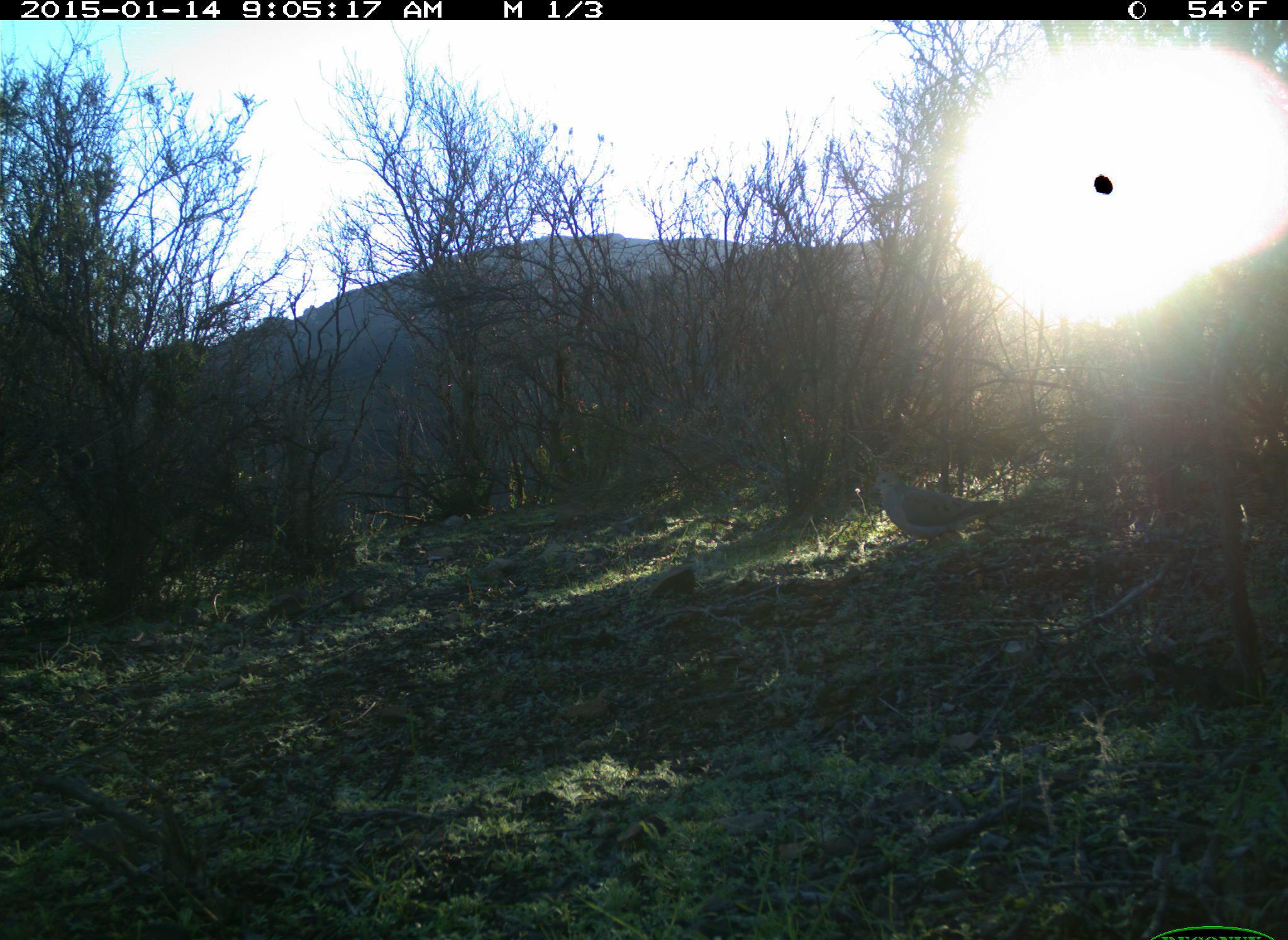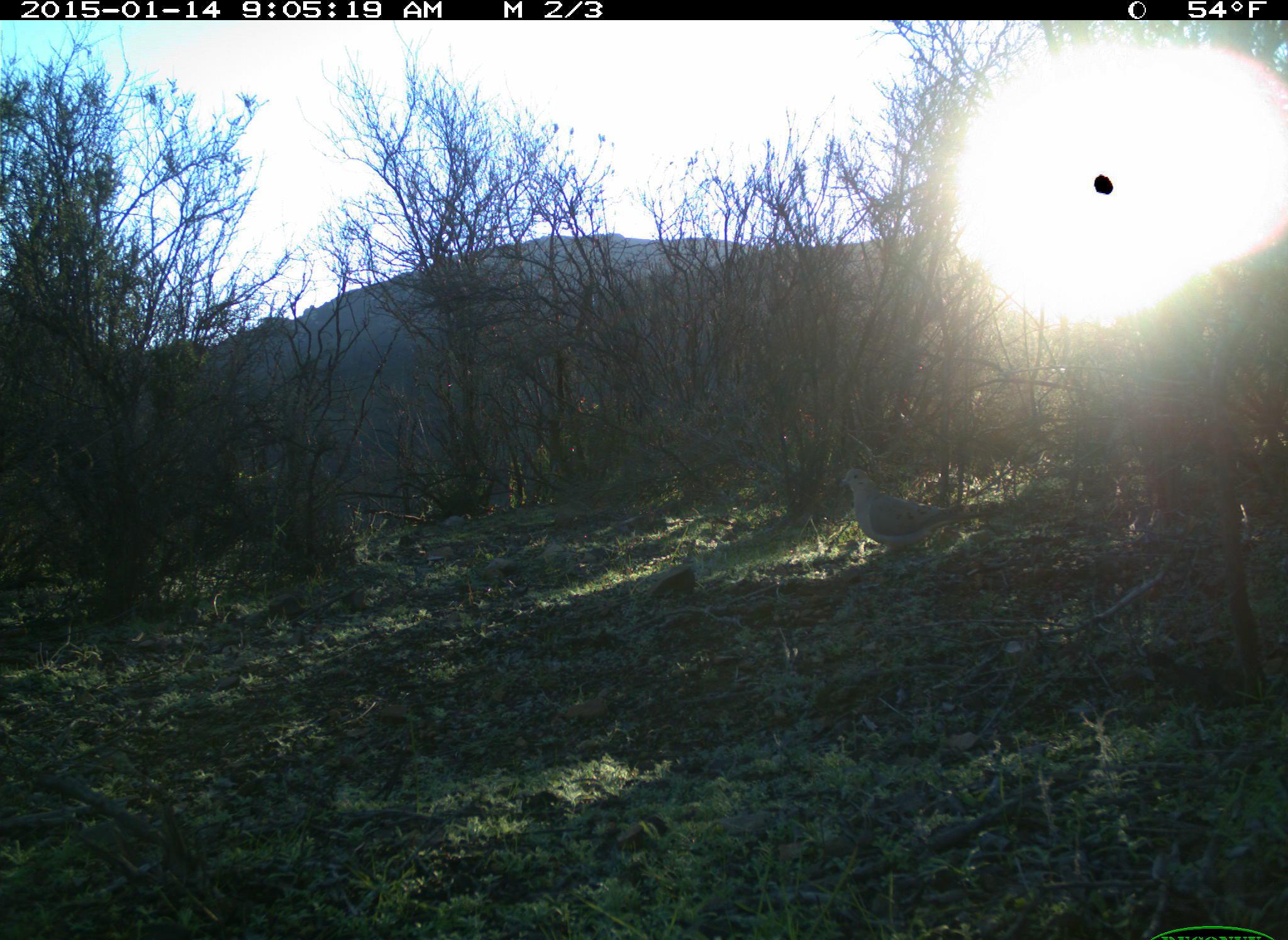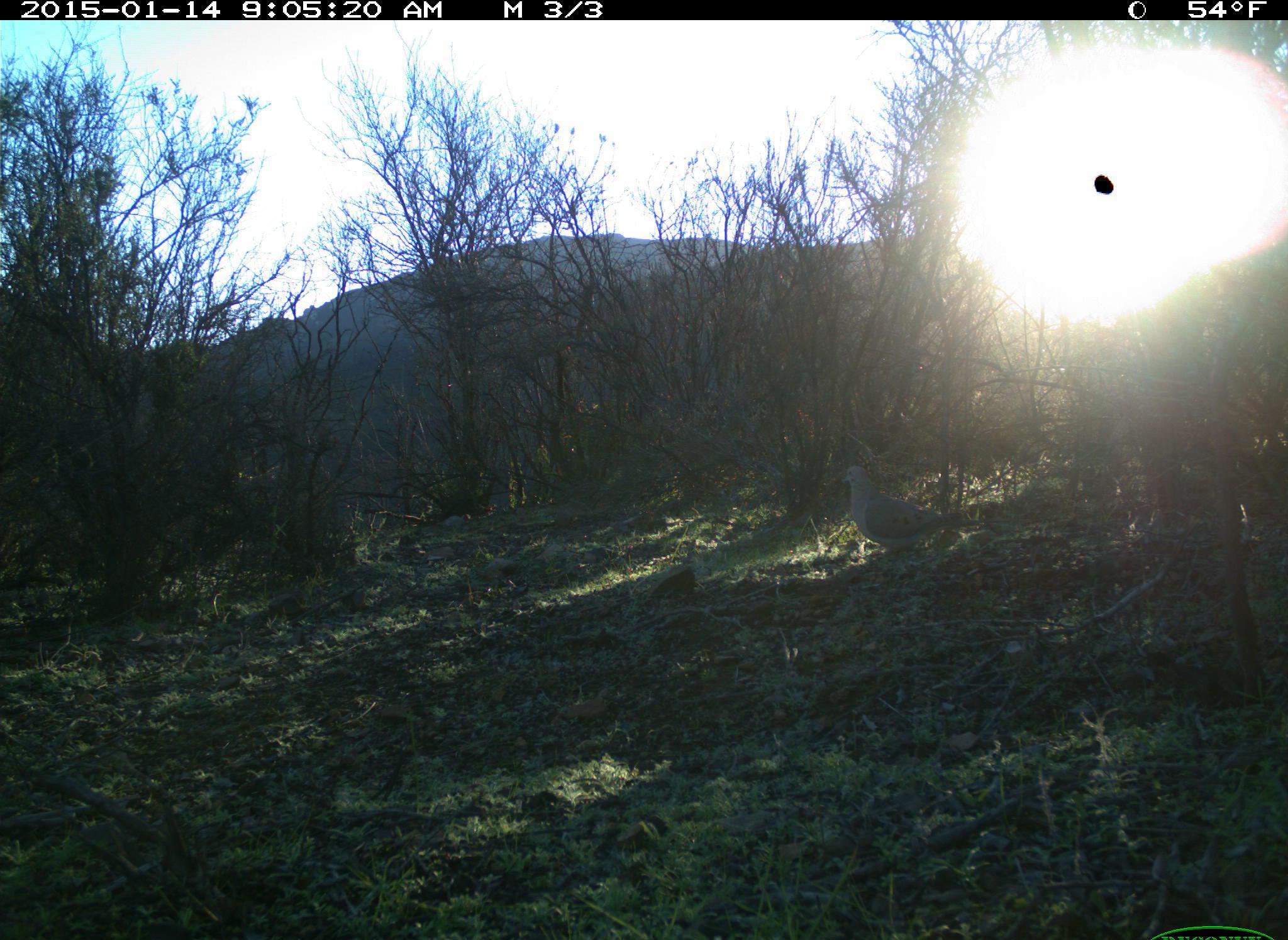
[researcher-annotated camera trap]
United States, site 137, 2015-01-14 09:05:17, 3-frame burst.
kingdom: Animalia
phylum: Chordata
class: Aves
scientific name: Aves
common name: bird